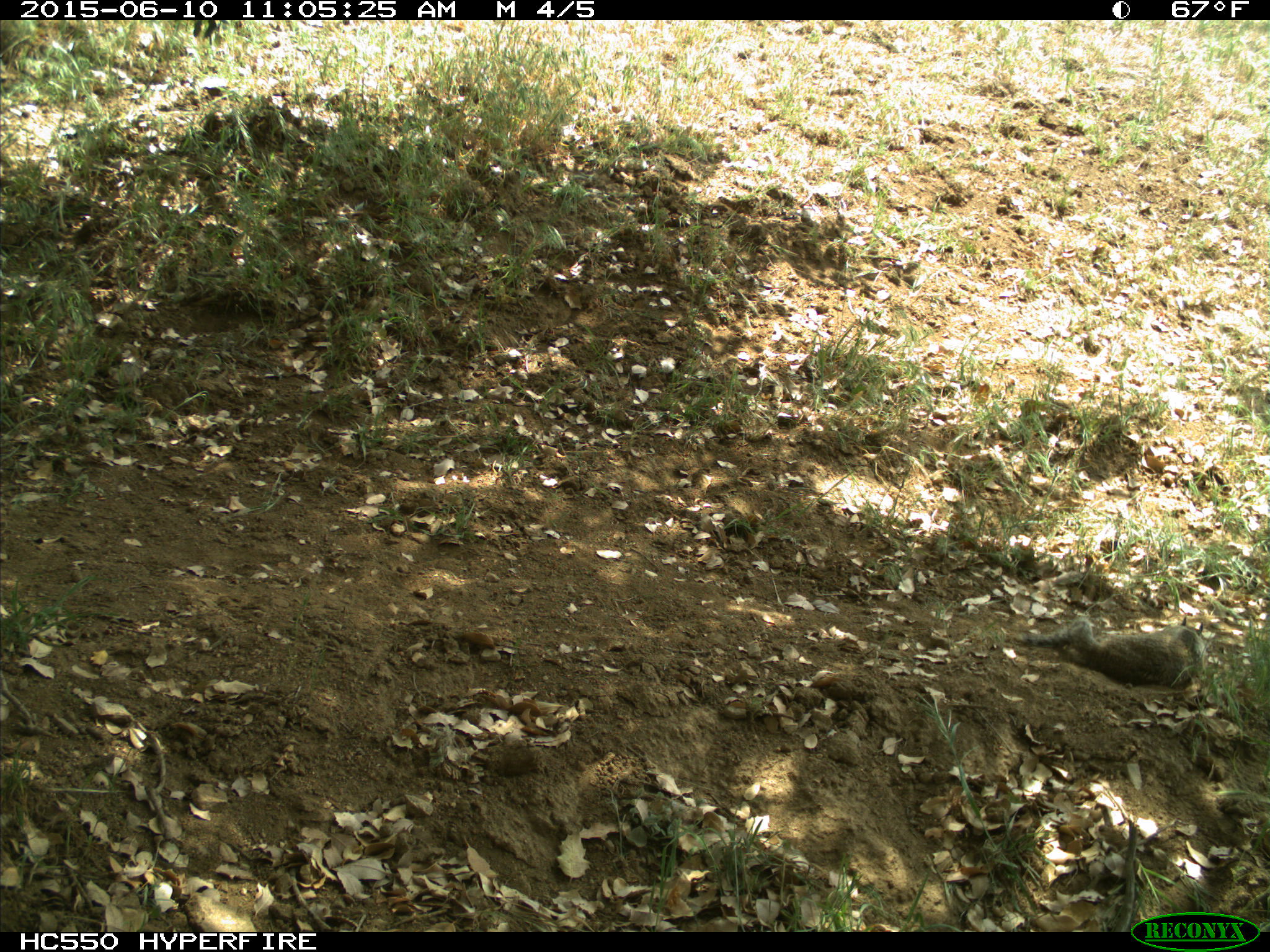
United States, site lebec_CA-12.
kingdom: Animalia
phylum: Chordata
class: Mammalia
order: Rodentia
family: Sciuridae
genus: Otospermophilus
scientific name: Otospermophilus beecheyi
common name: california ground squirrel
Otospermophilus beecheyi (california ground squirrel).